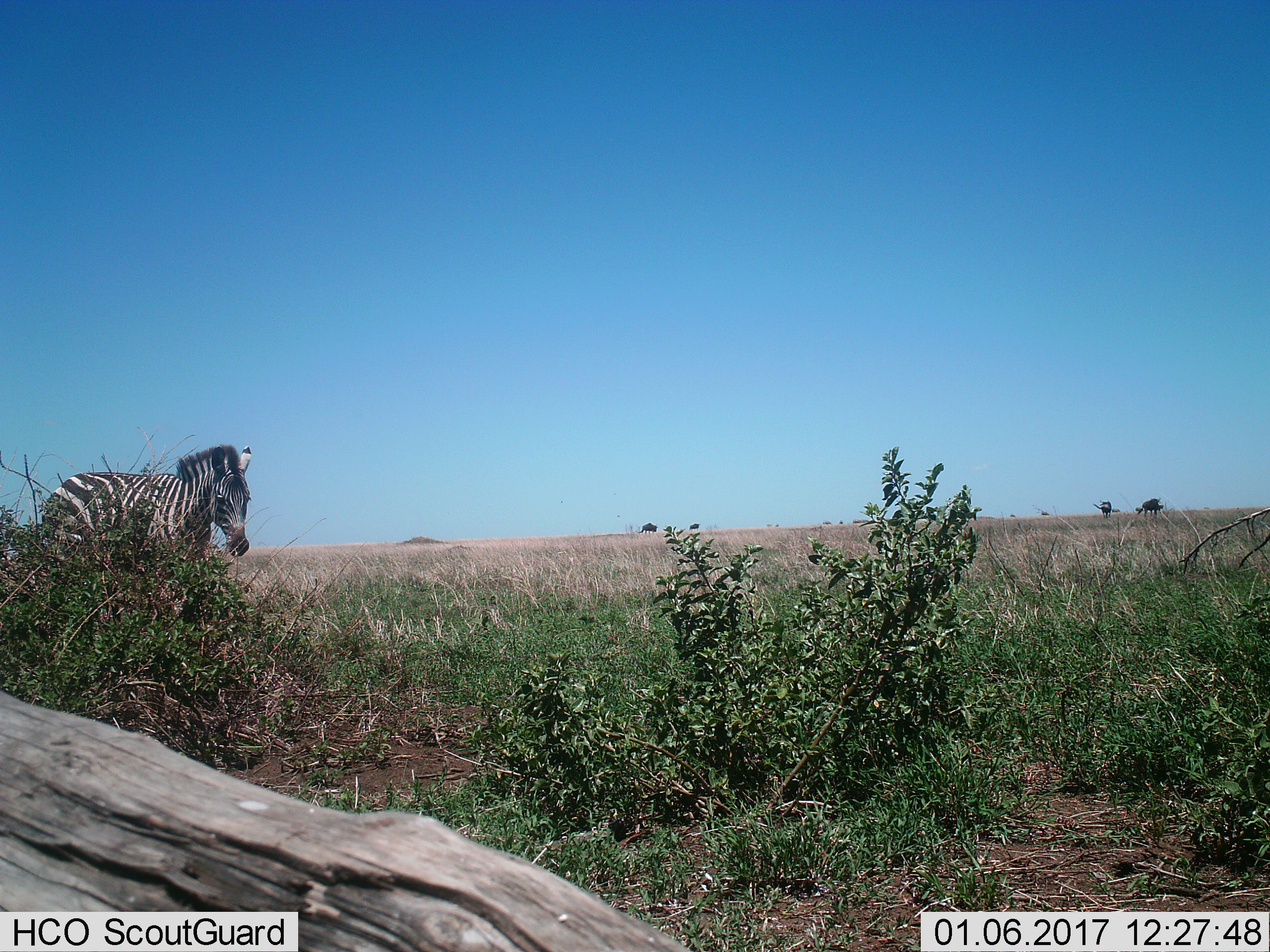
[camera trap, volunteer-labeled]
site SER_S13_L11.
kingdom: Animalia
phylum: Chordata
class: Mammalia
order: Perissodactyla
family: Equidae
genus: Equus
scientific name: Equus quagga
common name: plains zebra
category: zebraplains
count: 1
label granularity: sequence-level